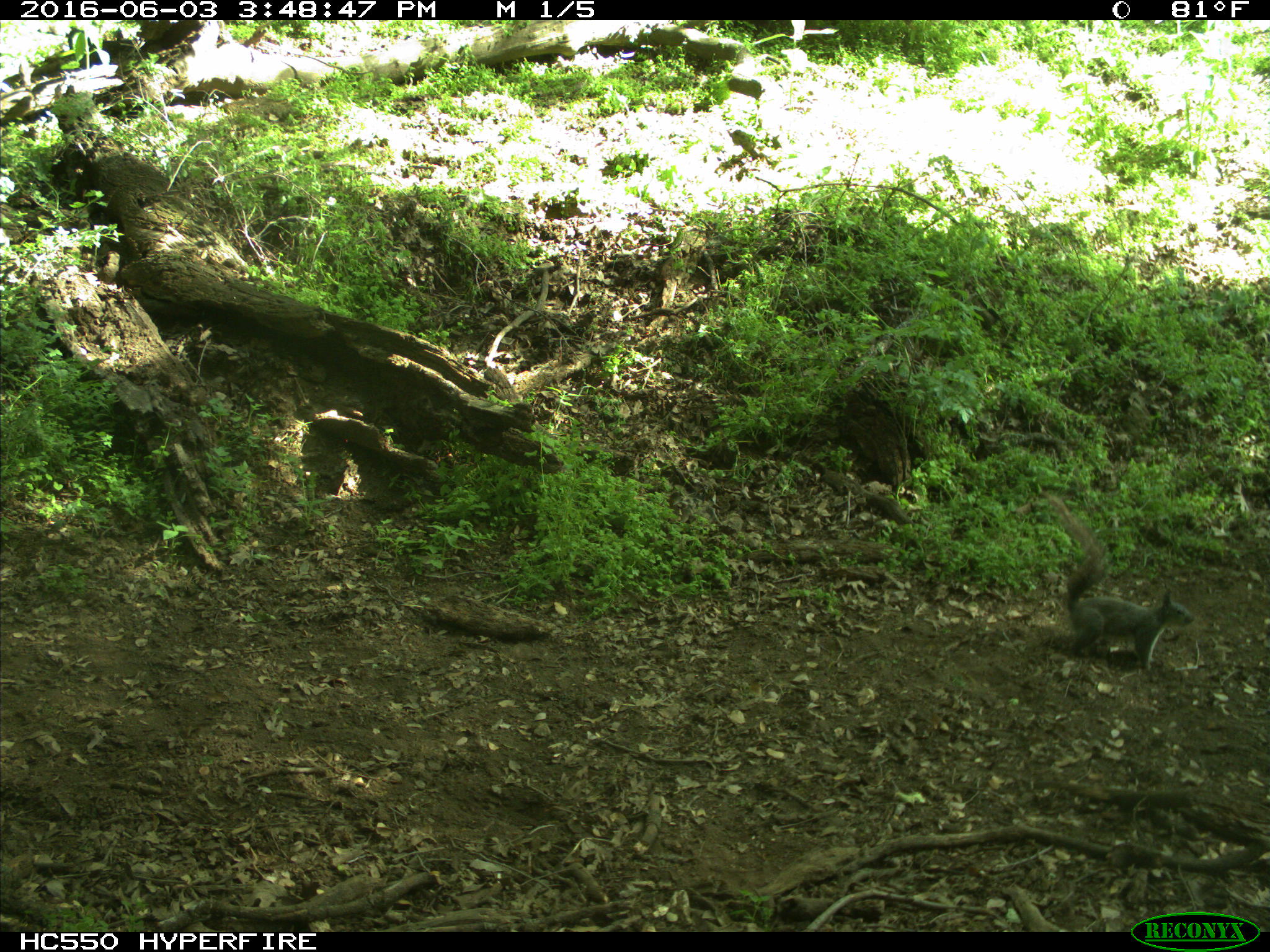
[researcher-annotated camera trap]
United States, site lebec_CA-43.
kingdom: Animalia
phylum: Chordata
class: Mammalia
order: Rodentia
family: Sciuridae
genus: Sciurus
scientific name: Sciurus carolinensis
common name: eastern gray squirrel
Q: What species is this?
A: Sciurus carolinensis (eastern gray squirrel).